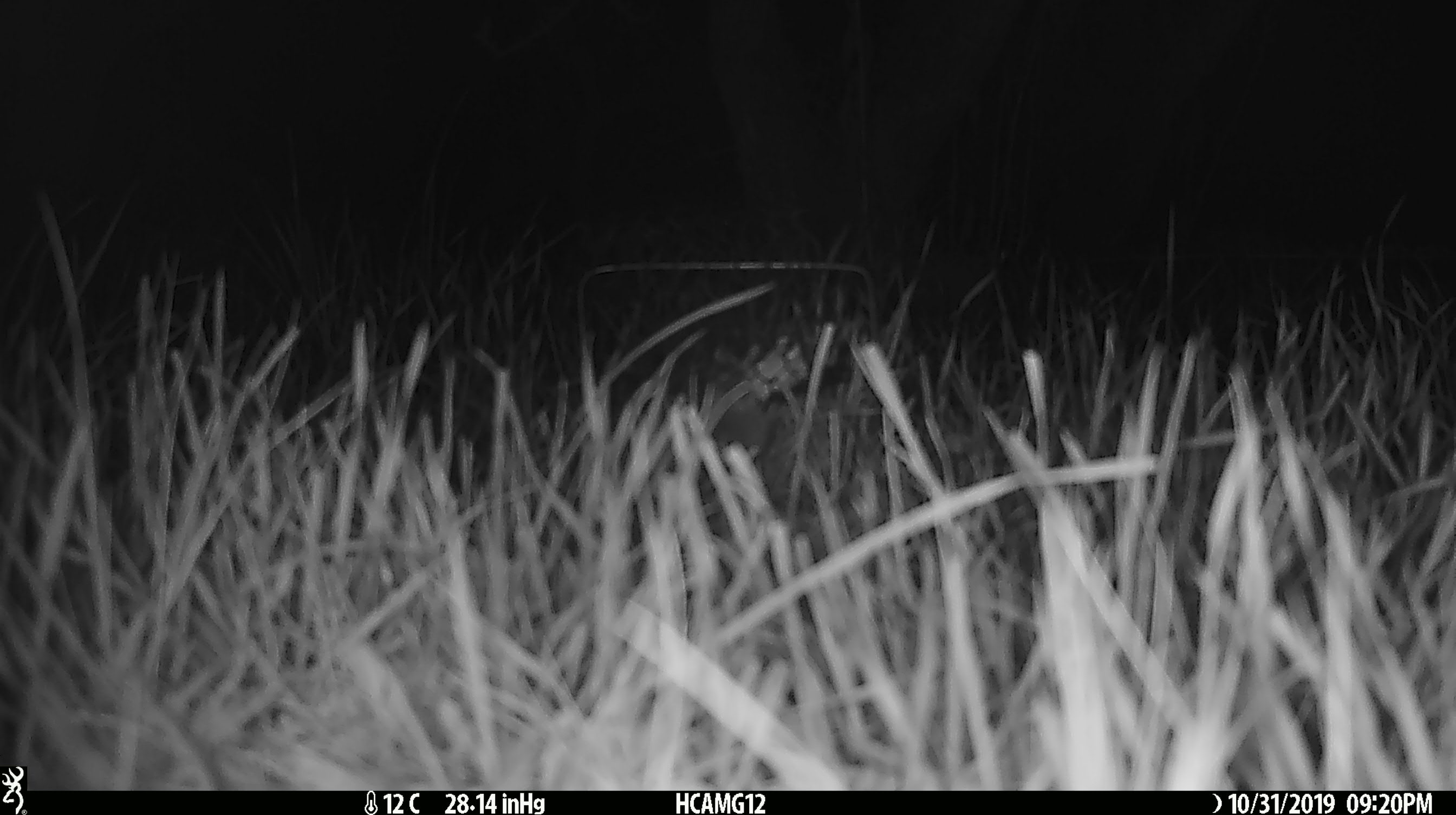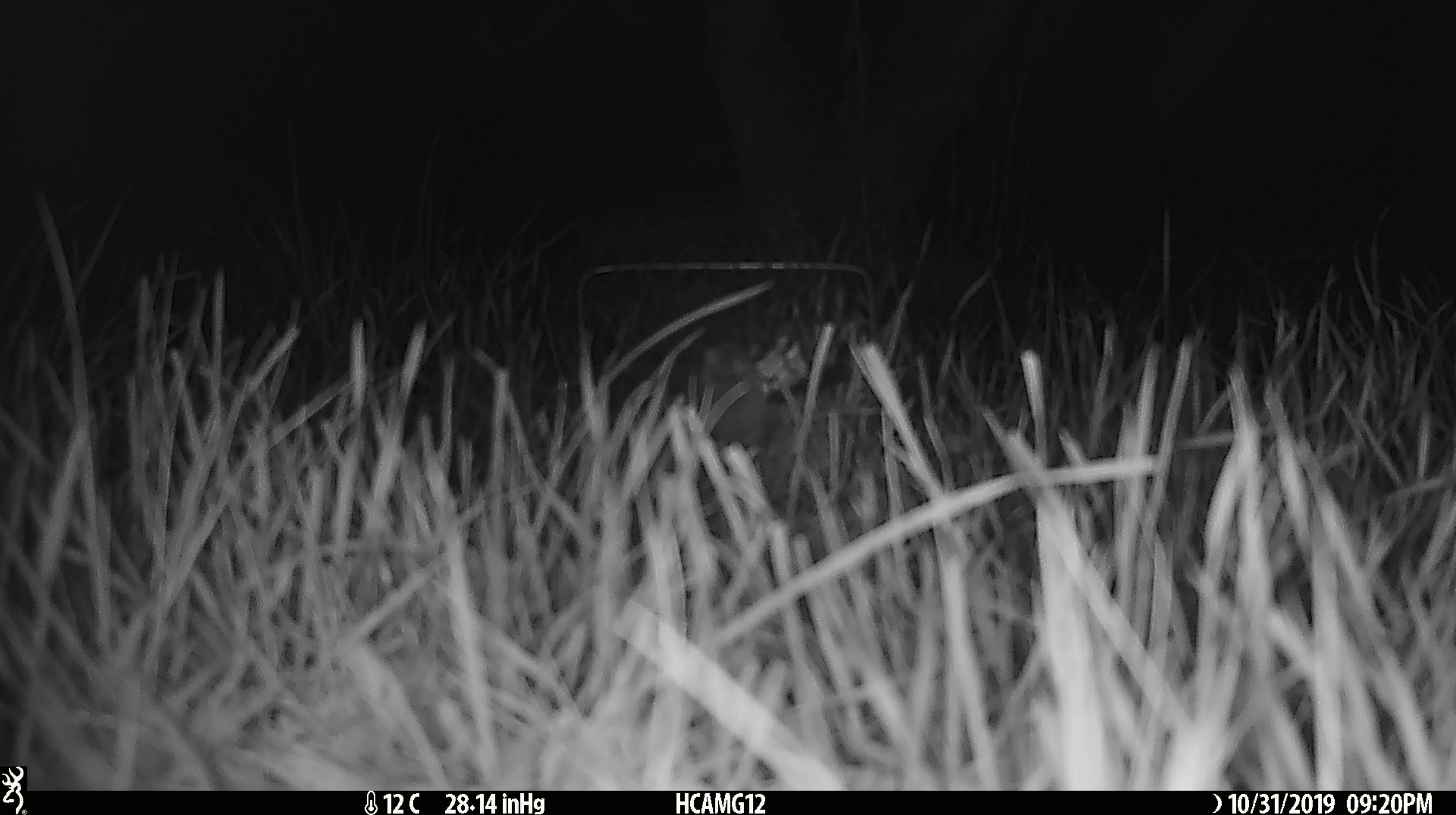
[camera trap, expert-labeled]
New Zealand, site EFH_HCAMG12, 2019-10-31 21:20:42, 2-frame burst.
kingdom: Animalia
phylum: Chordata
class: Mammalia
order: Rodentia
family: Muridae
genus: Mus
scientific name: Mus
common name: mouse